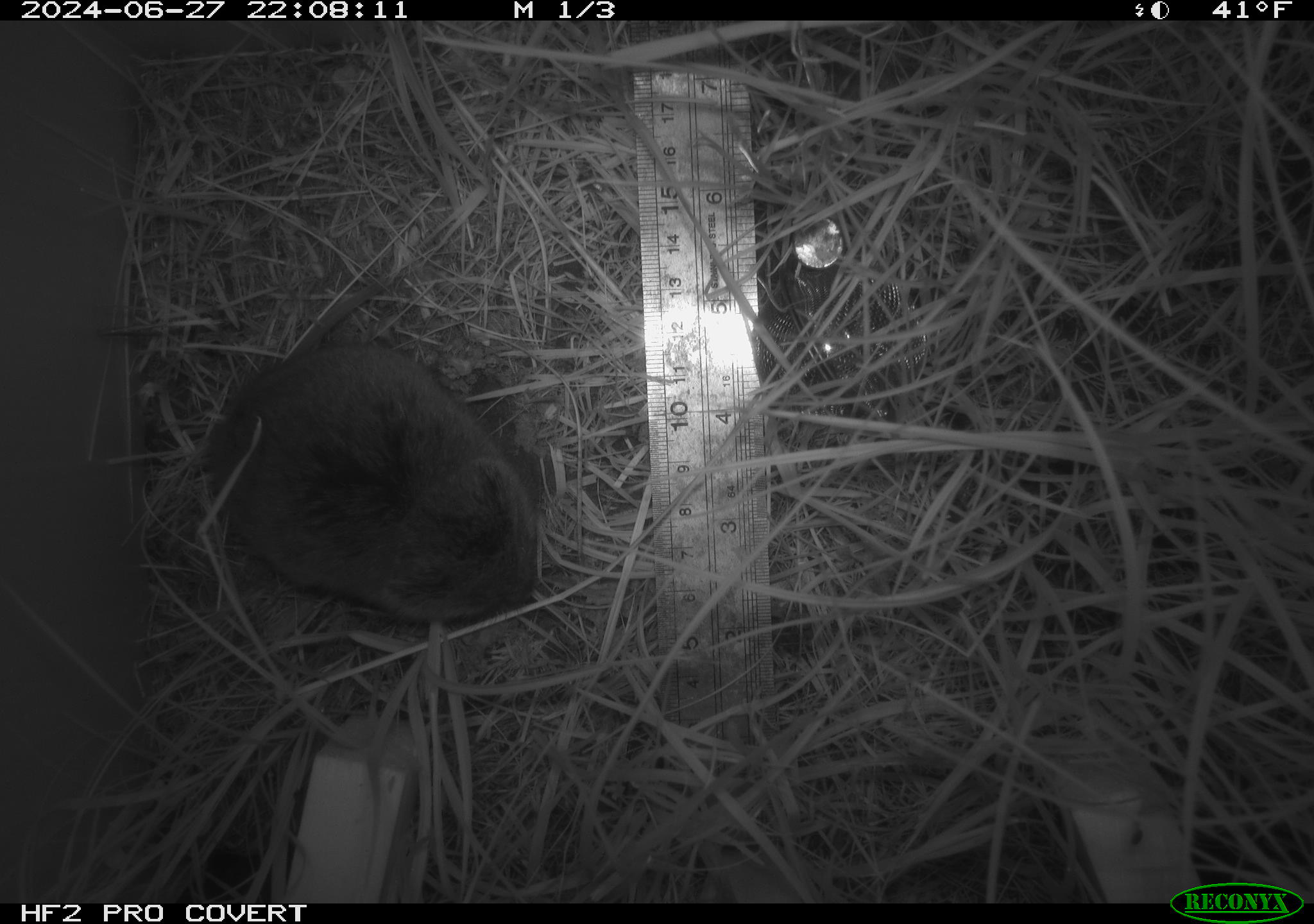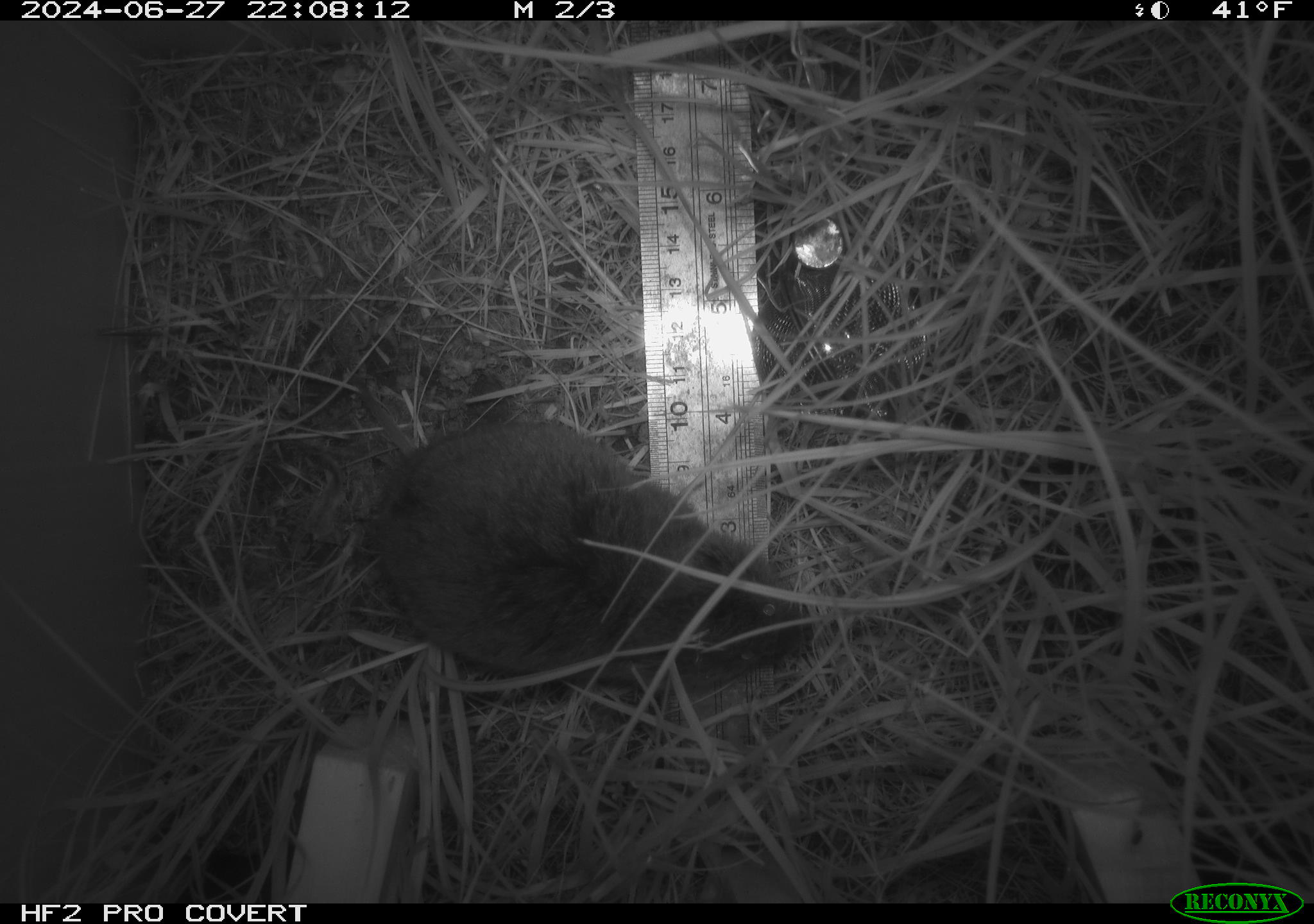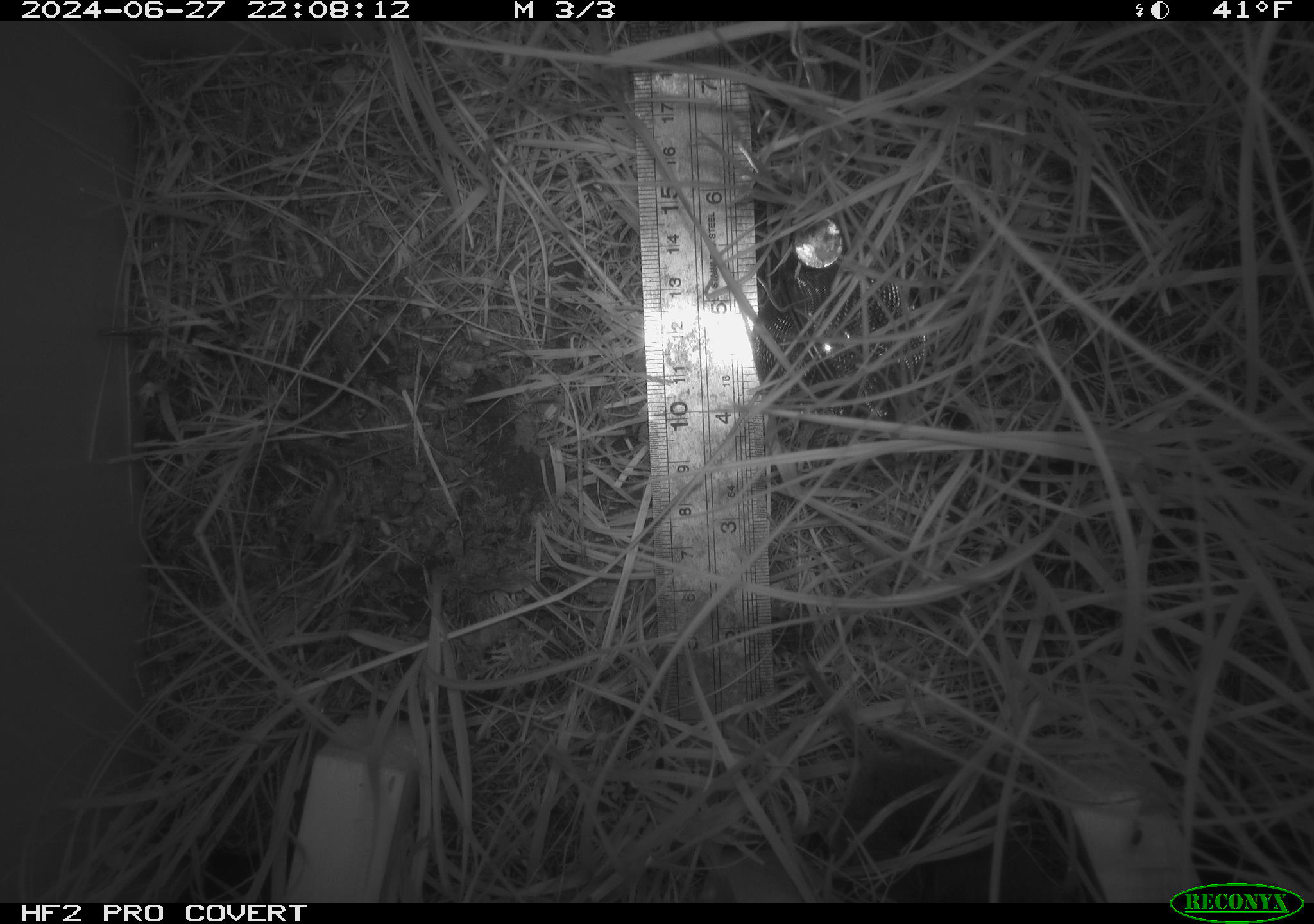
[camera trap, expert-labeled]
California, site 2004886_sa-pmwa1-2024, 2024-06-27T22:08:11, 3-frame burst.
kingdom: Animalia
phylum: Chordata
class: Mammalia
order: Rodentia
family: Cricetidae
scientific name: Arvicolinae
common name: voles, lemmings, and muskrats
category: arvicolinae subfamily